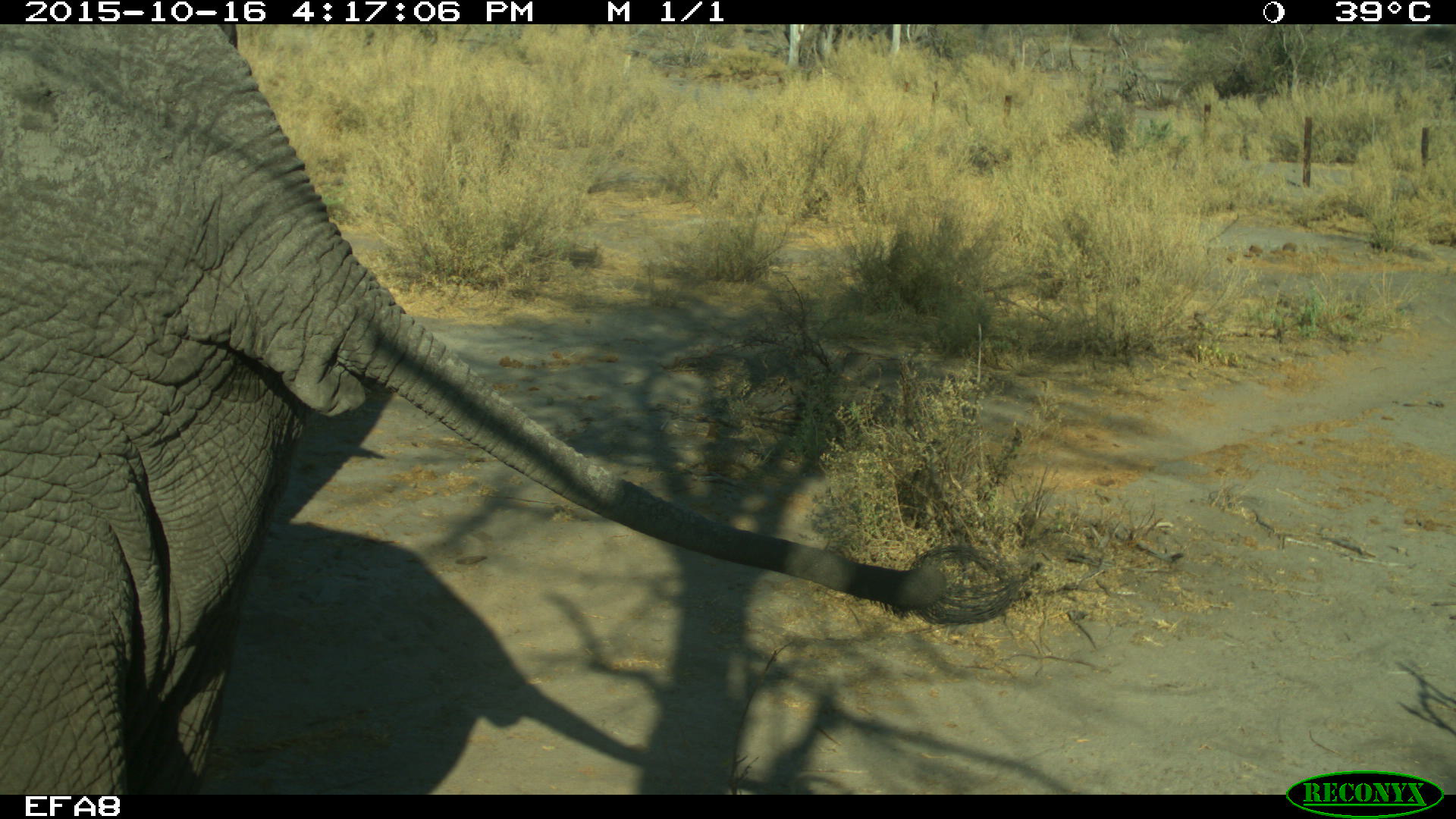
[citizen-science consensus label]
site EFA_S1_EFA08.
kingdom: Animalia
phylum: Chordata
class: Mammalia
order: Proboscidea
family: Elephantidae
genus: Loxodonta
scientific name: Loxodonta africana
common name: african bush elephant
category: elephant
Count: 1.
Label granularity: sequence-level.